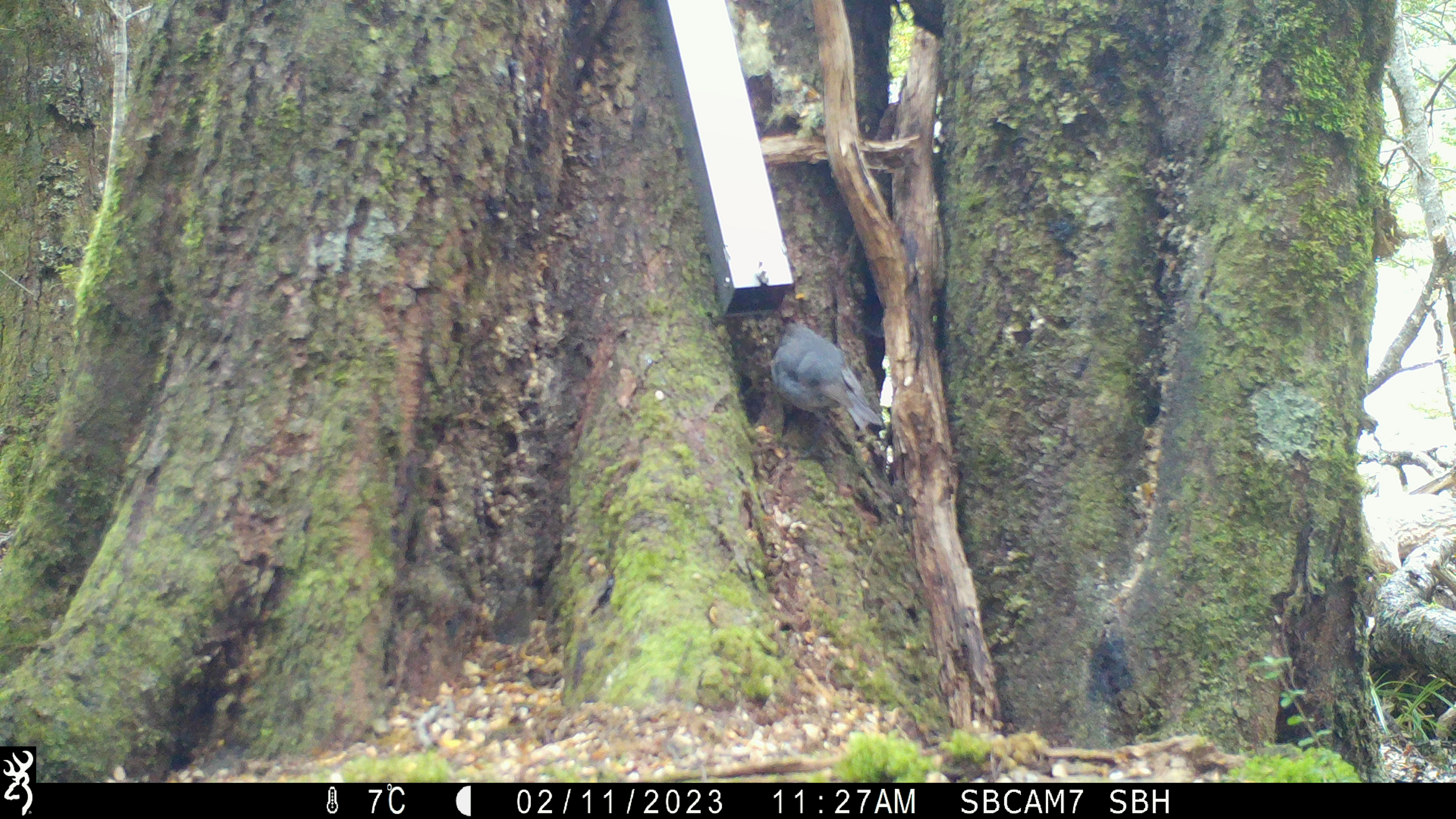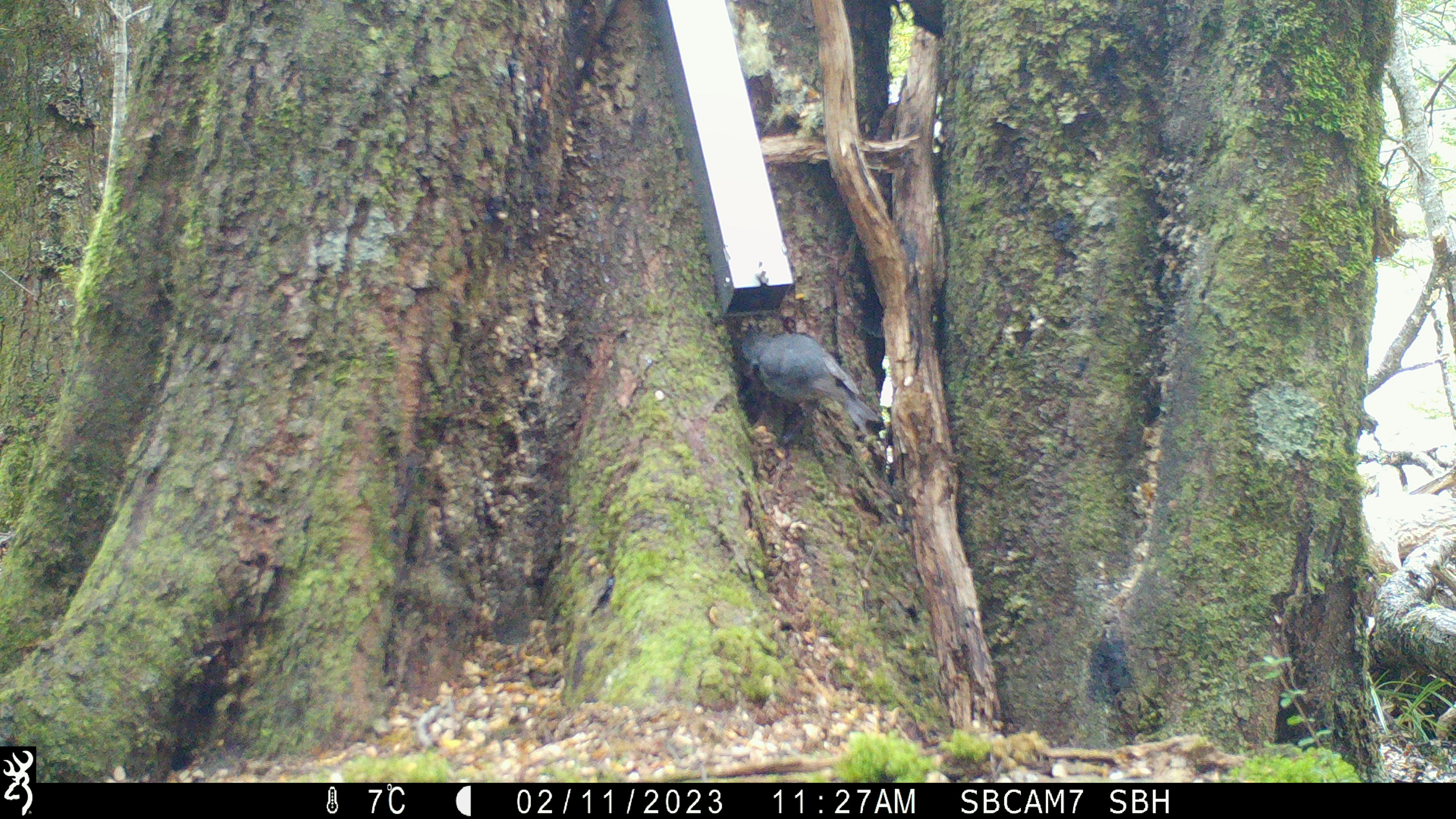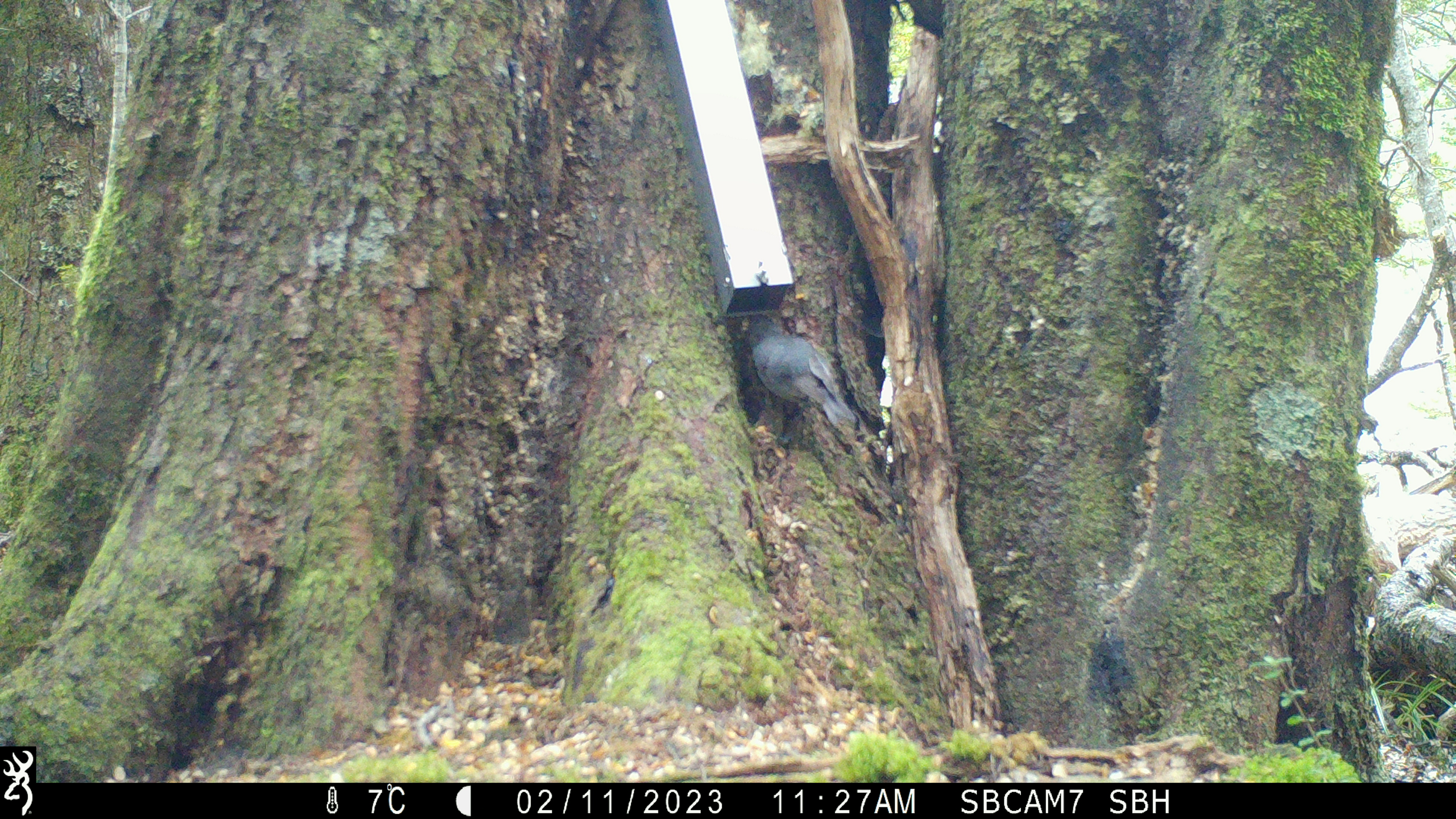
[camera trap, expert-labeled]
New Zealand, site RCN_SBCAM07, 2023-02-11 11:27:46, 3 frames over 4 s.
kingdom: Animalia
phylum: Chordata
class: Aves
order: Passeriformes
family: Petroicidae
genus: Petroica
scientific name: Petroica australis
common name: new zealand robin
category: robin